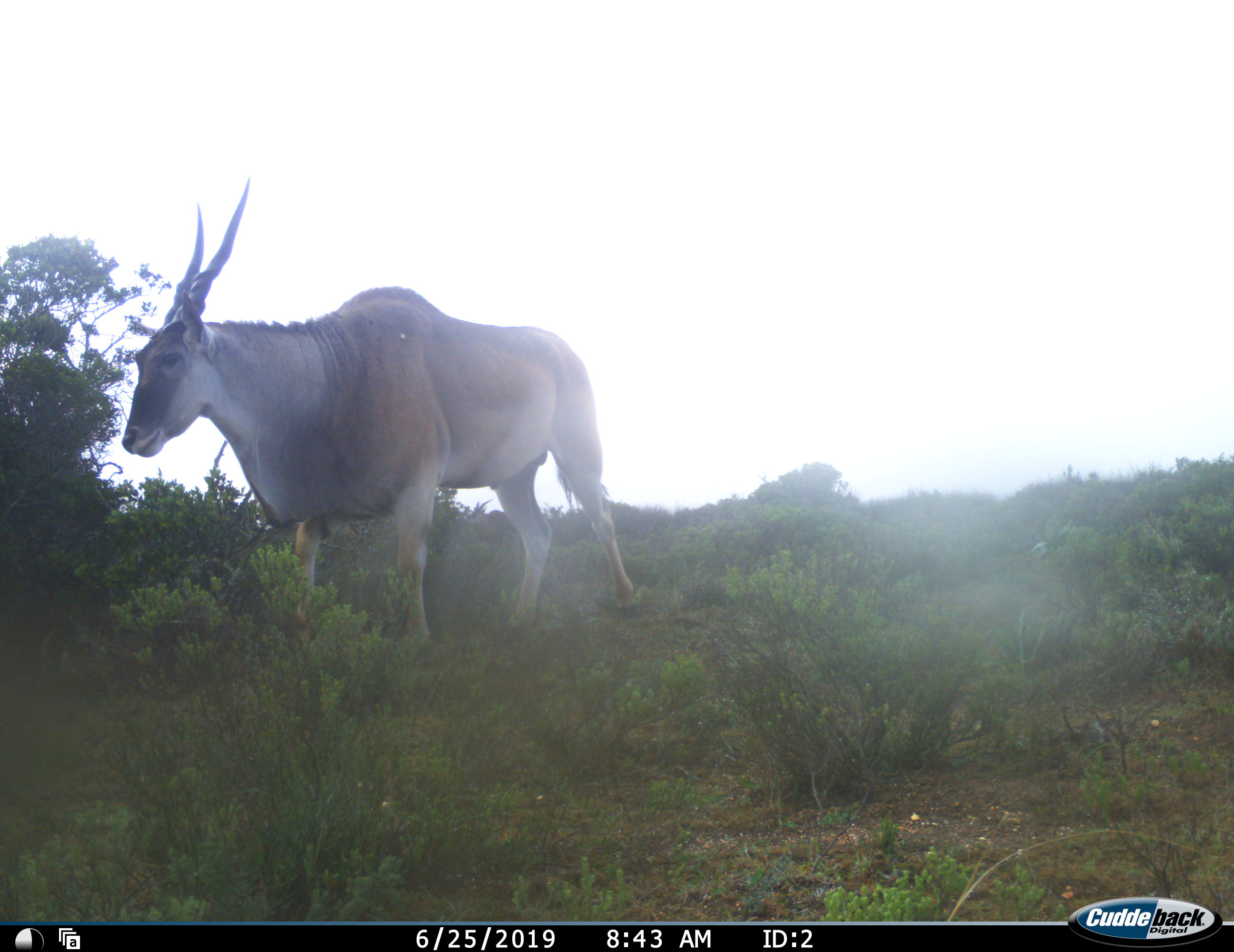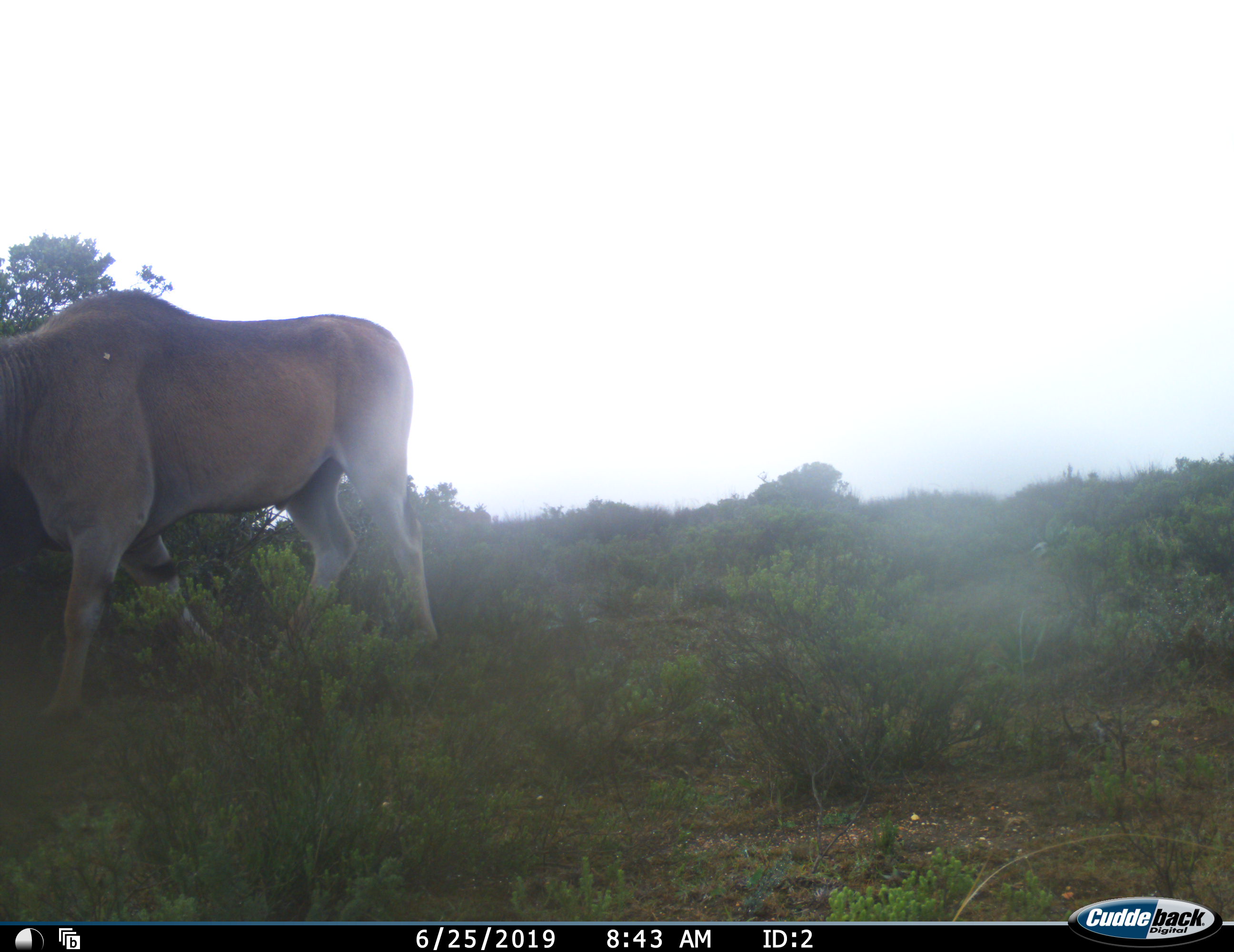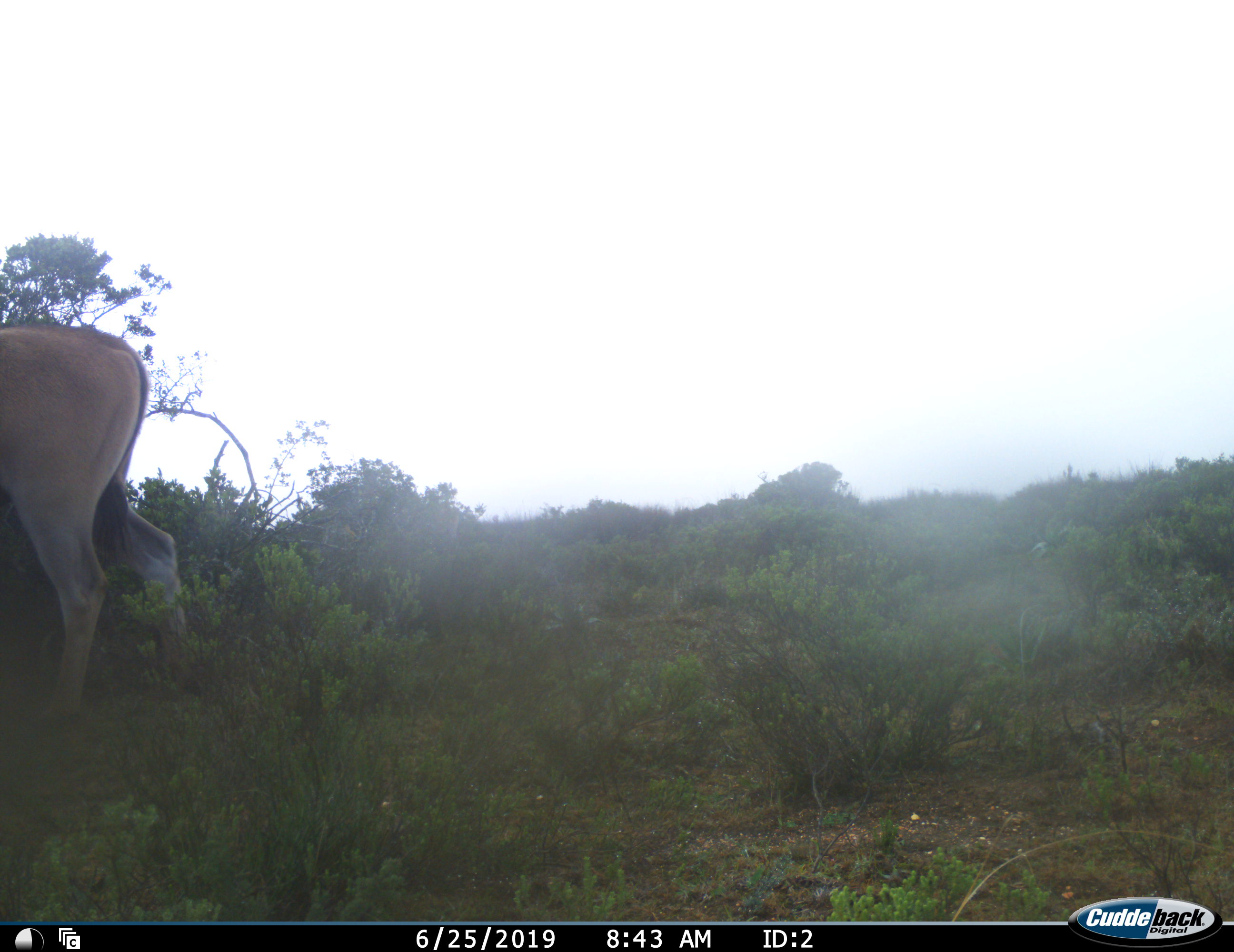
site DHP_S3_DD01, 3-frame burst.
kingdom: Animalia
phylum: Chordata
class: Mammalia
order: Artiodactyla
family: Bovidae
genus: Tragelaphus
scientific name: Tragelaphus oryx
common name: eland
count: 1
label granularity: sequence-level